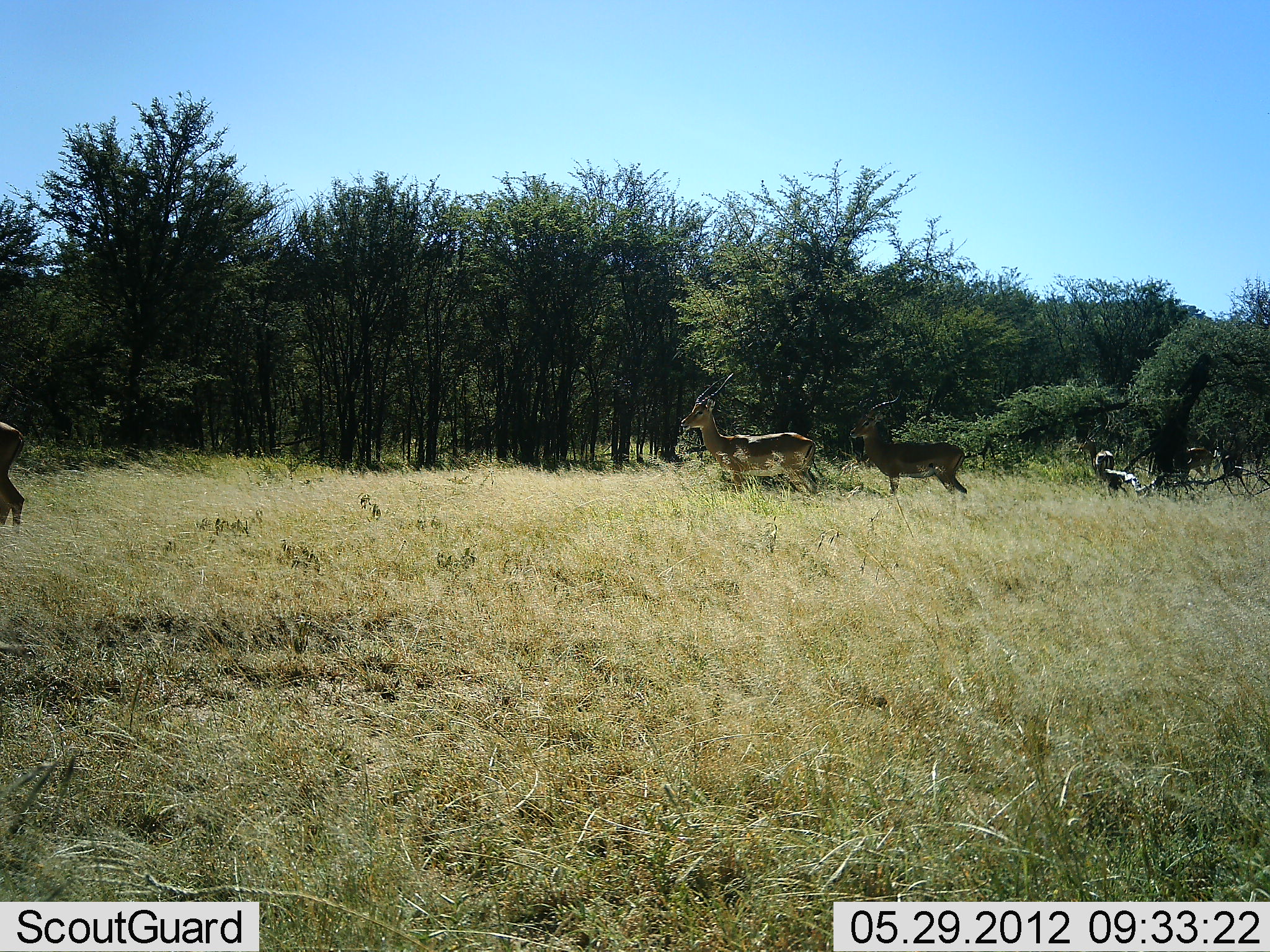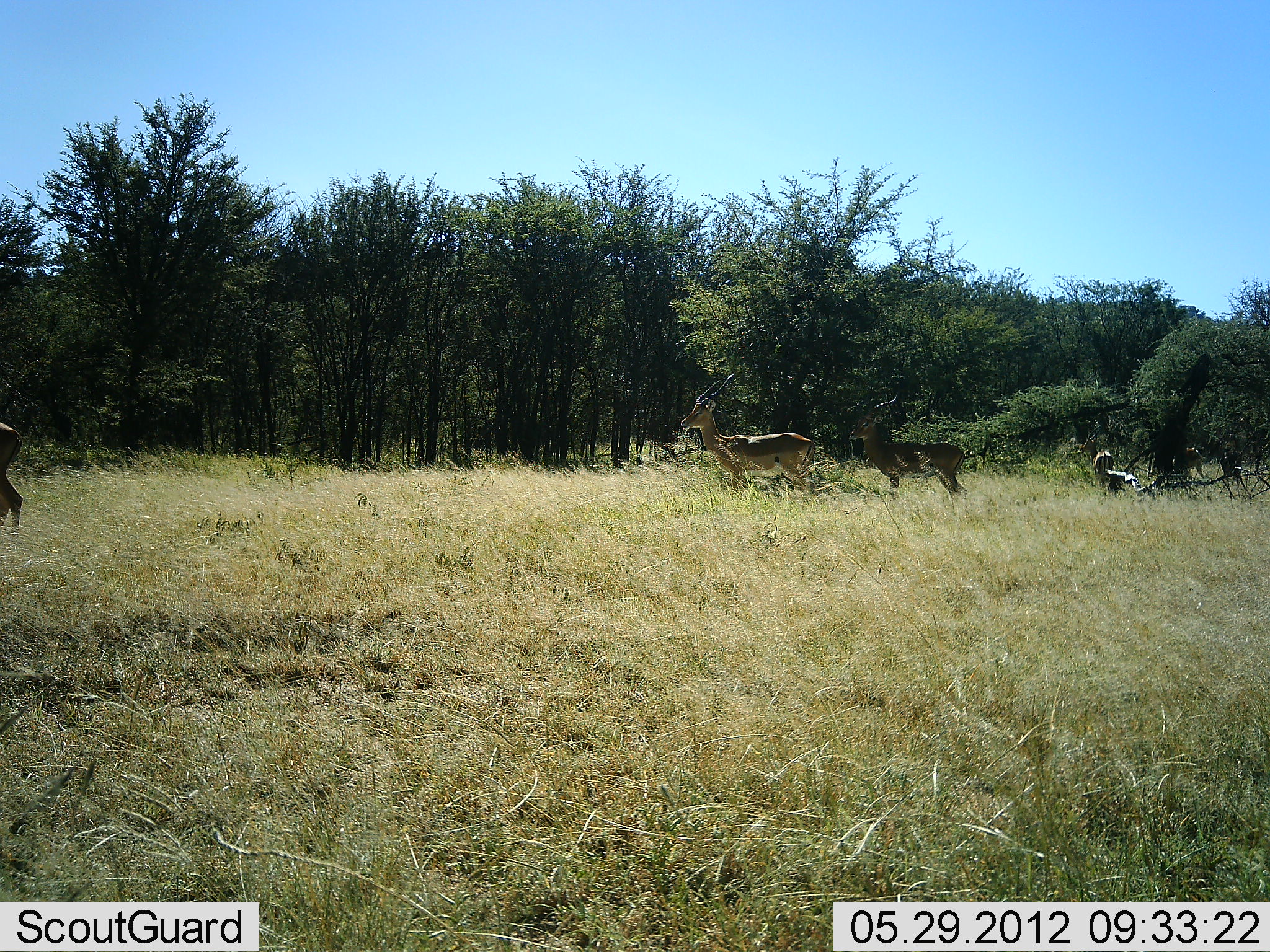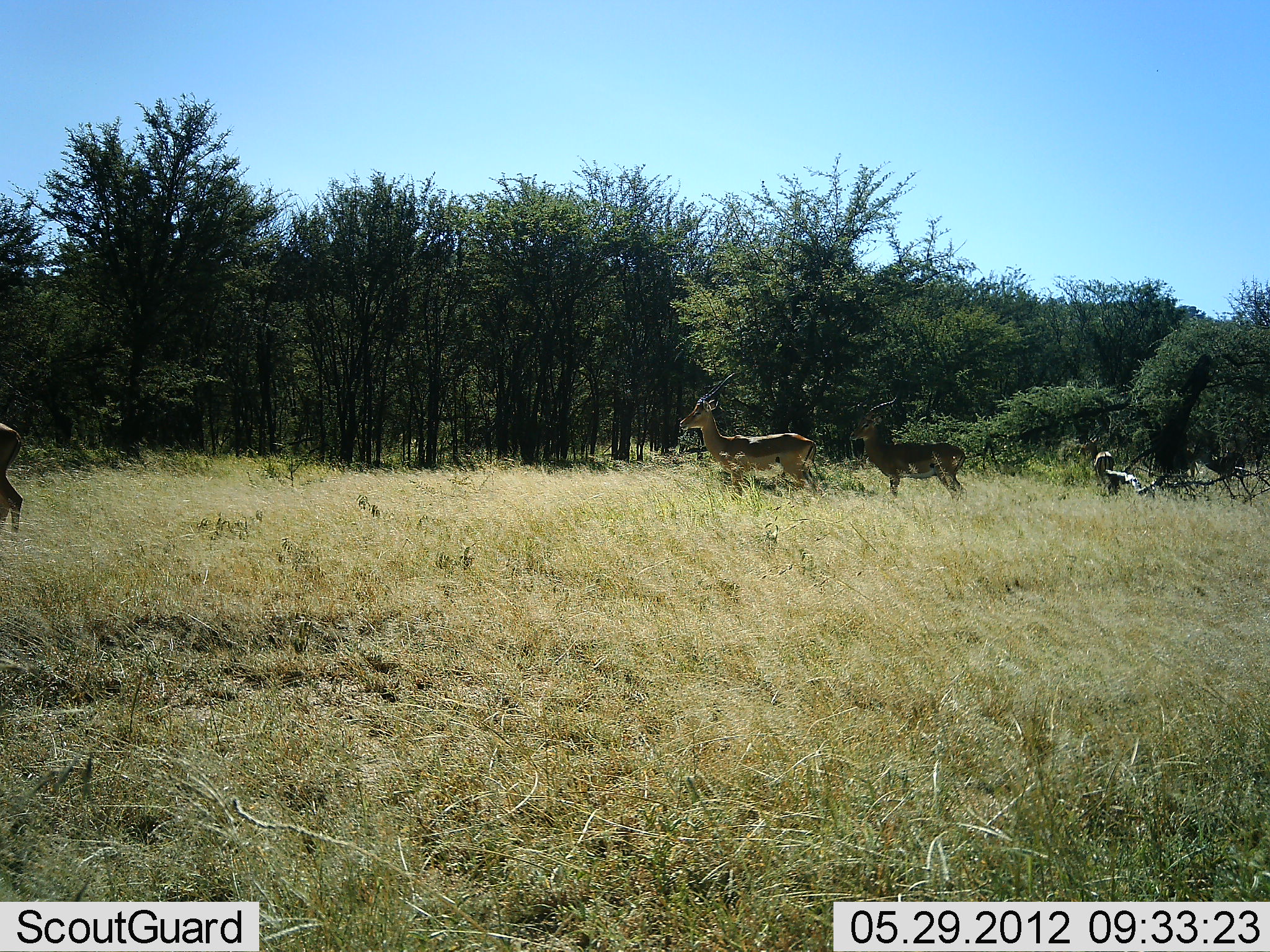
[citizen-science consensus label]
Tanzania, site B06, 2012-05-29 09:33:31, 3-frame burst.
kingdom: Animalia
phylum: Chordata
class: Mammalia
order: Artiodactyla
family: Bovidae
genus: Aepyceros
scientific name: Aepyceros melampus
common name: impala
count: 3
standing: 100%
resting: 0%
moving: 10%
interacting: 0%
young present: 0%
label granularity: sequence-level